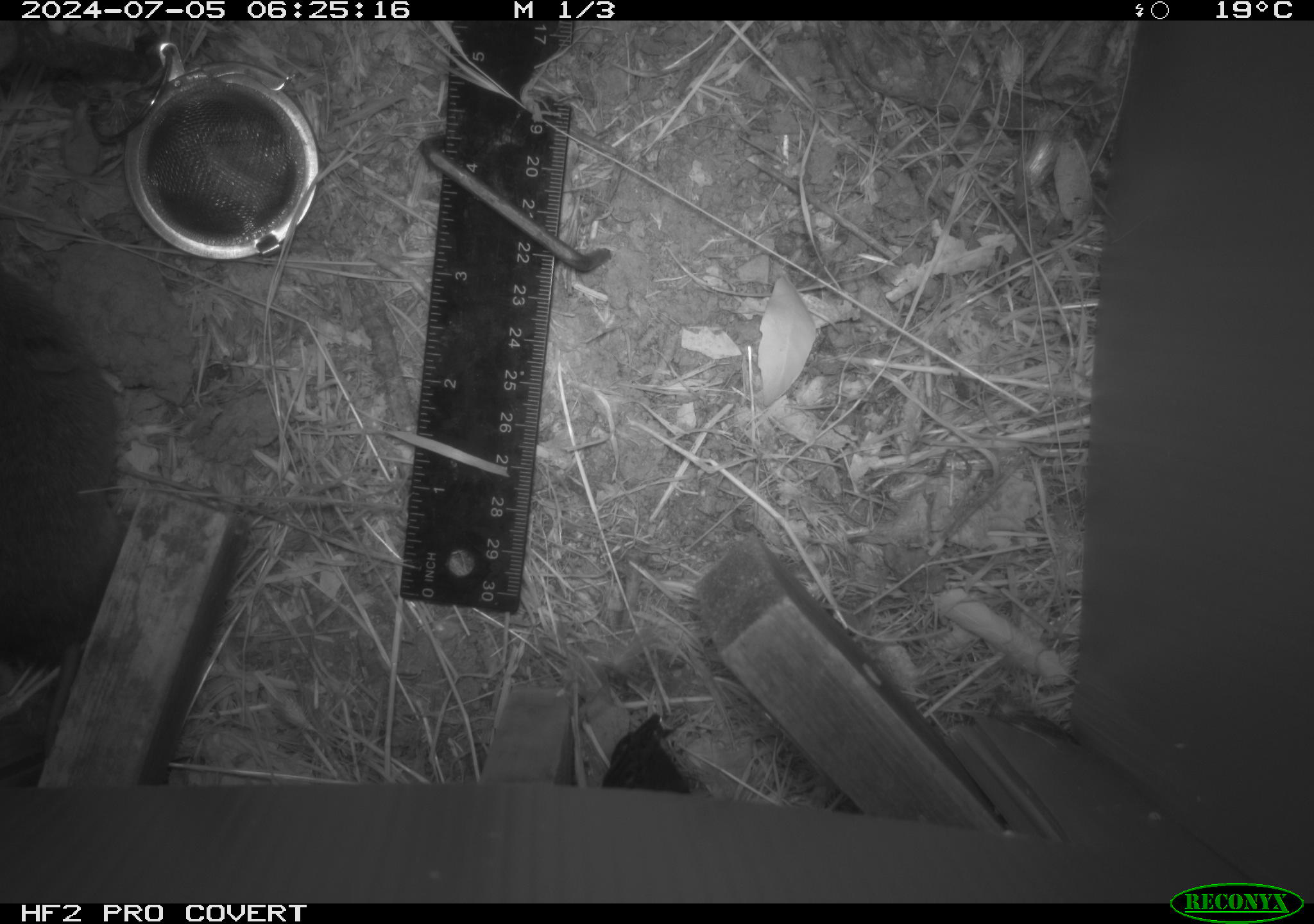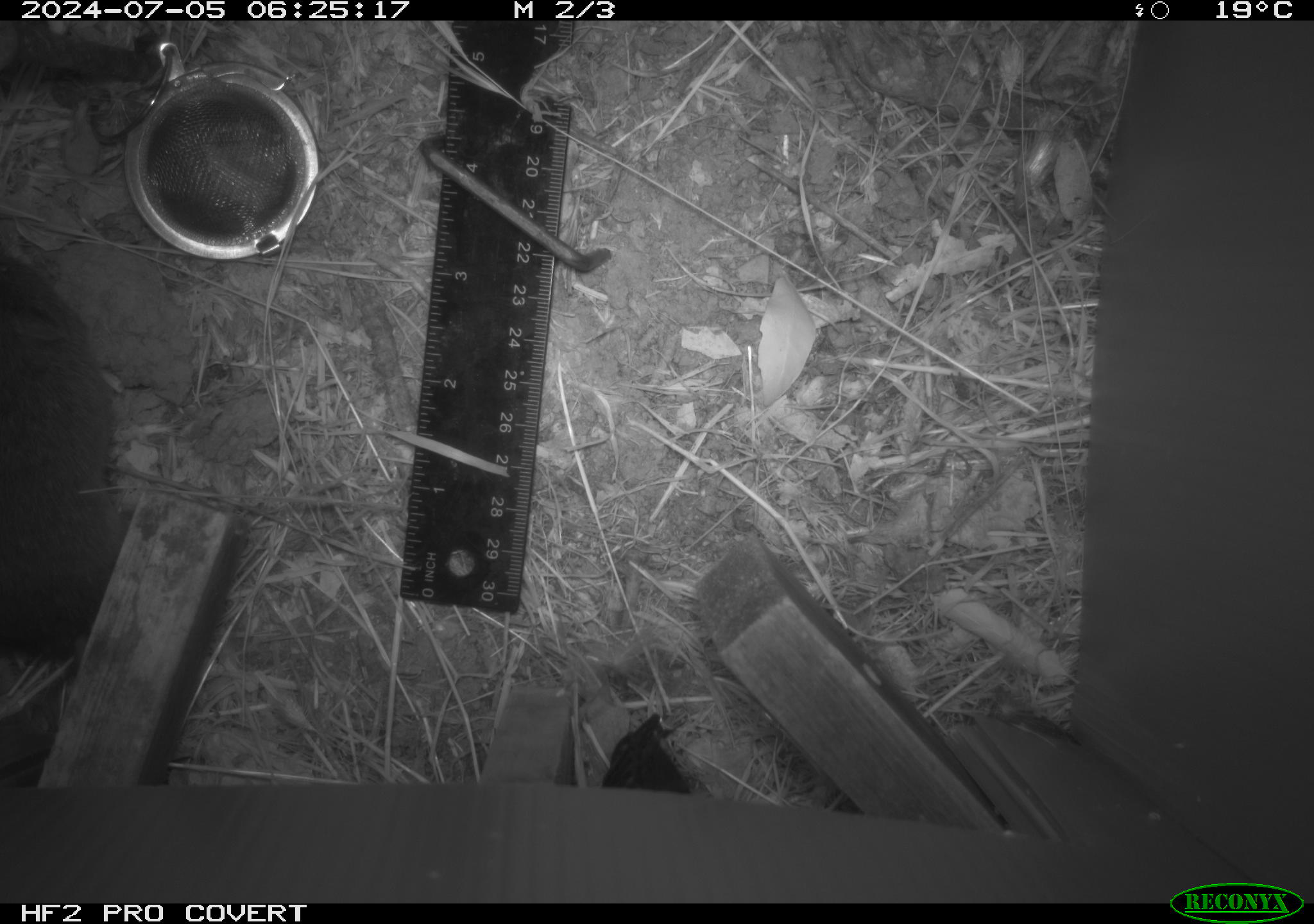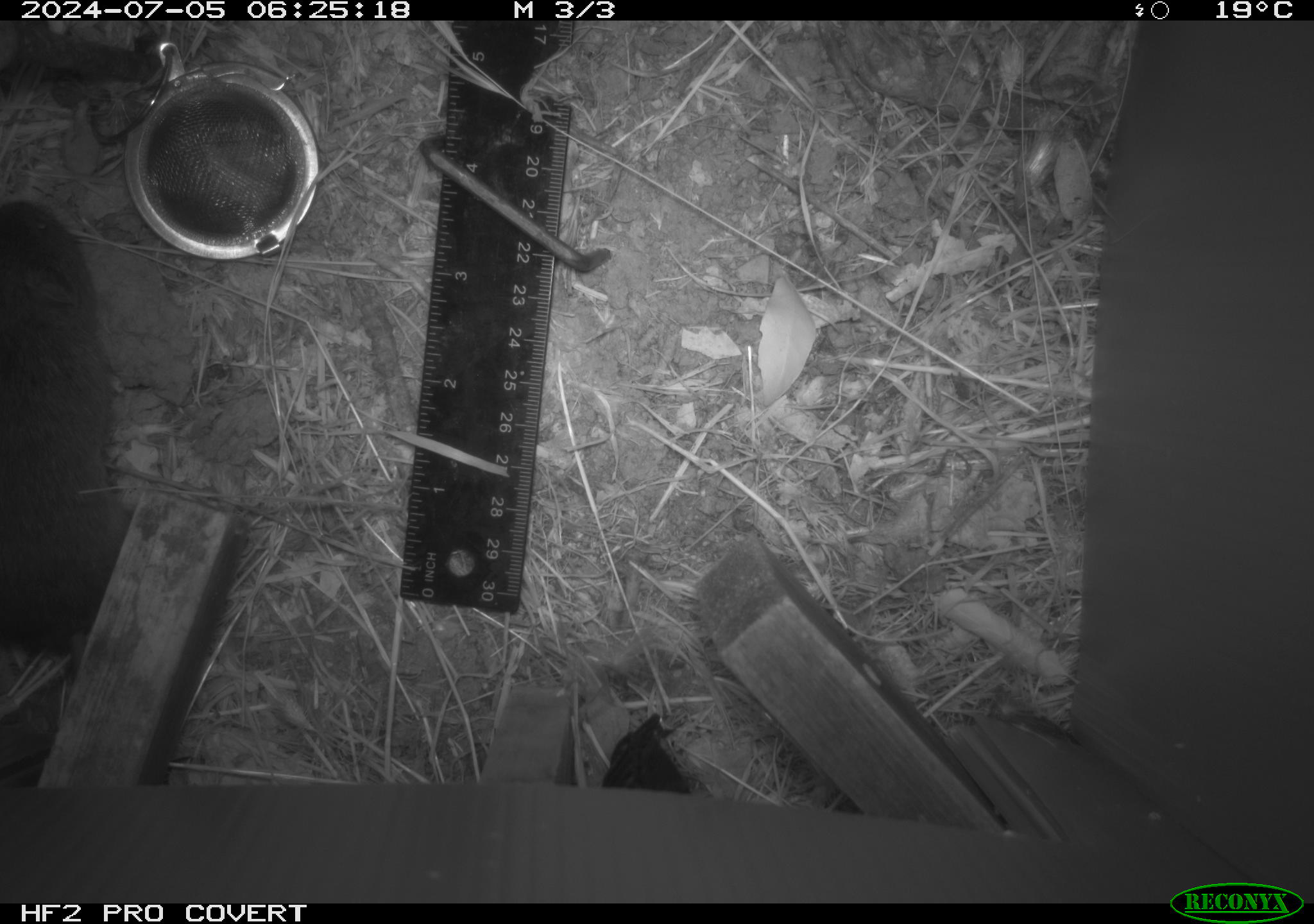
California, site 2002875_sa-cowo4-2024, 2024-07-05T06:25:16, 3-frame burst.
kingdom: Animalia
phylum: Chordata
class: Mammalia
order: Rodentia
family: Cricetidae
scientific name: Arvicolinae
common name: voles, lemmings, and muskrats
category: arvicolinae subfamily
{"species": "arvicolinae subfamily (voles, lemmings, and muskrats) (Arvicolinae)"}